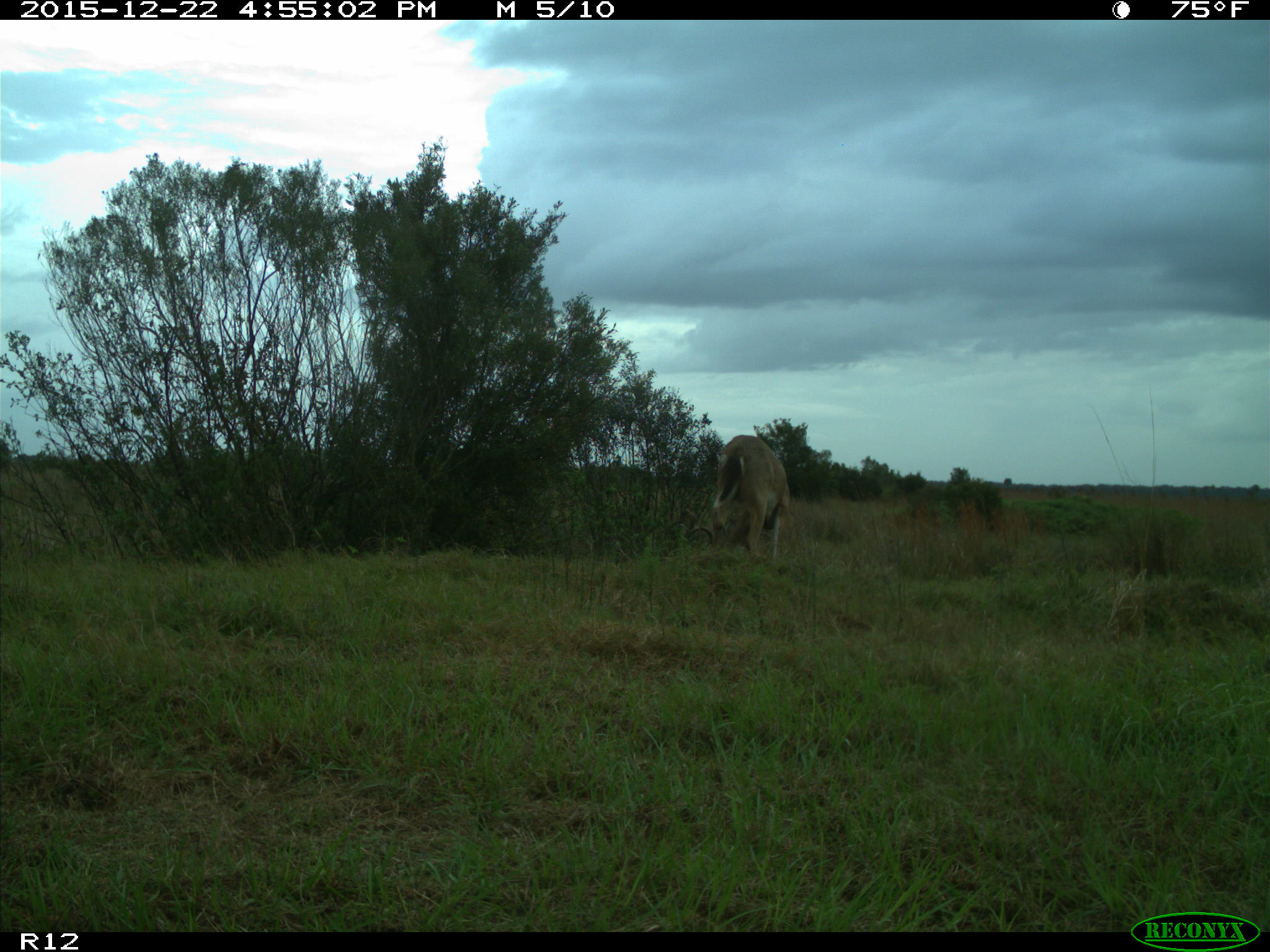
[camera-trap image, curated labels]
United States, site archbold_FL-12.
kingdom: Animalia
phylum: Chordata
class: Mammalia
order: Artiodactyla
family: Cervidae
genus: Odocoileus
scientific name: Odocoileus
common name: deer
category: unidentified deer